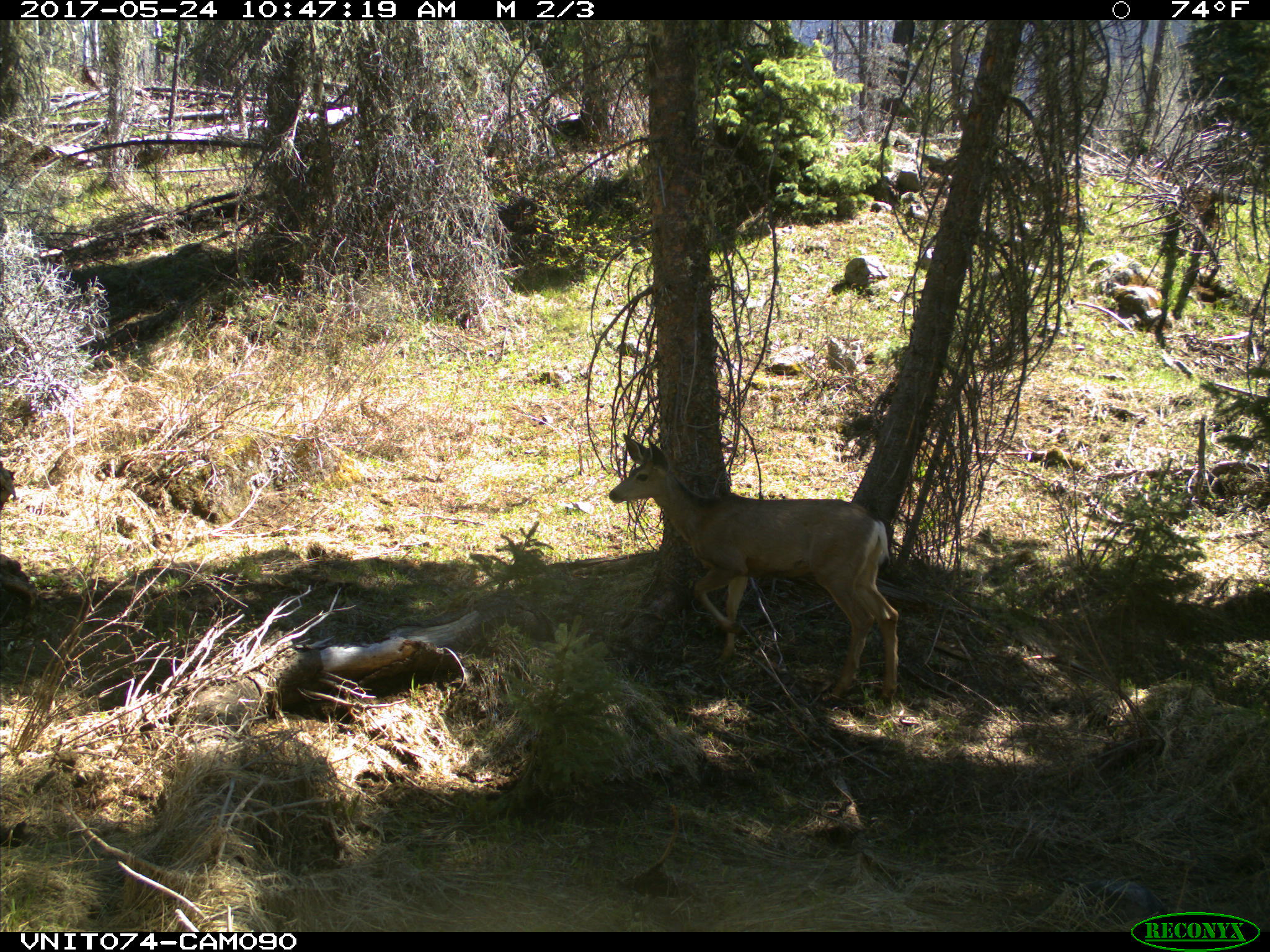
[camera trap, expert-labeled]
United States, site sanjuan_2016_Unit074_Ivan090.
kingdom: Animalia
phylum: Chordata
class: Mammalia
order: Artiodactyla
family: Cervidae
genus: Odocoileus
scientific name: Odocoileus hemionus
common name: mule deer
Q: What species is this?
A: Odocoileus hemionus (mule deer).